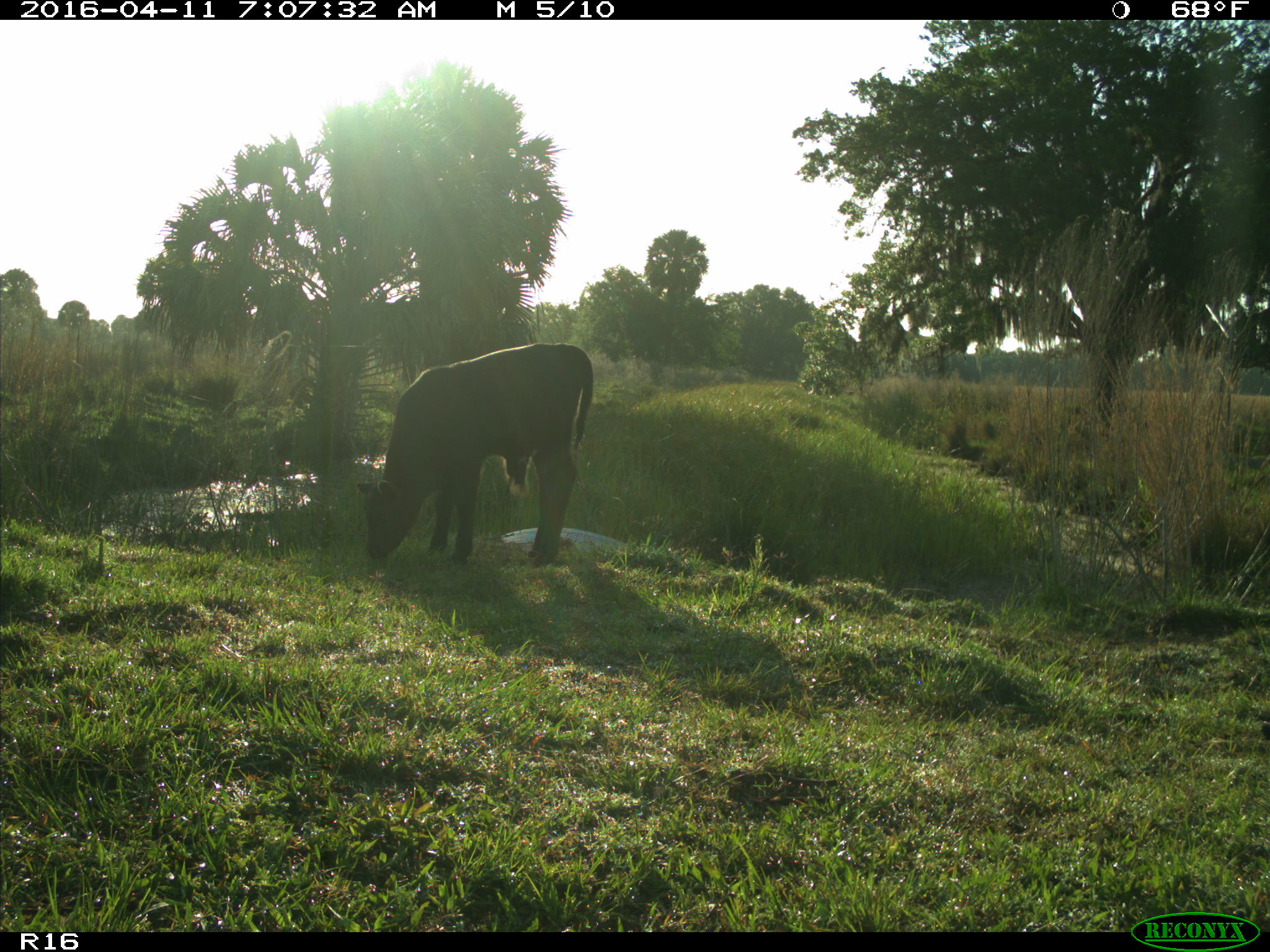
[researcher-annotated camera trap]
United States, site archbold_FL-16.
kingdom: Animalia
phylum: Chordata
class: Mammalia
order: Artiodactyla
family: Bovidae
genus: Bos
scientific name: Bos taurus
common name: domestic cow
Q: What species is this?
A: Bos taurus (domestic cow).